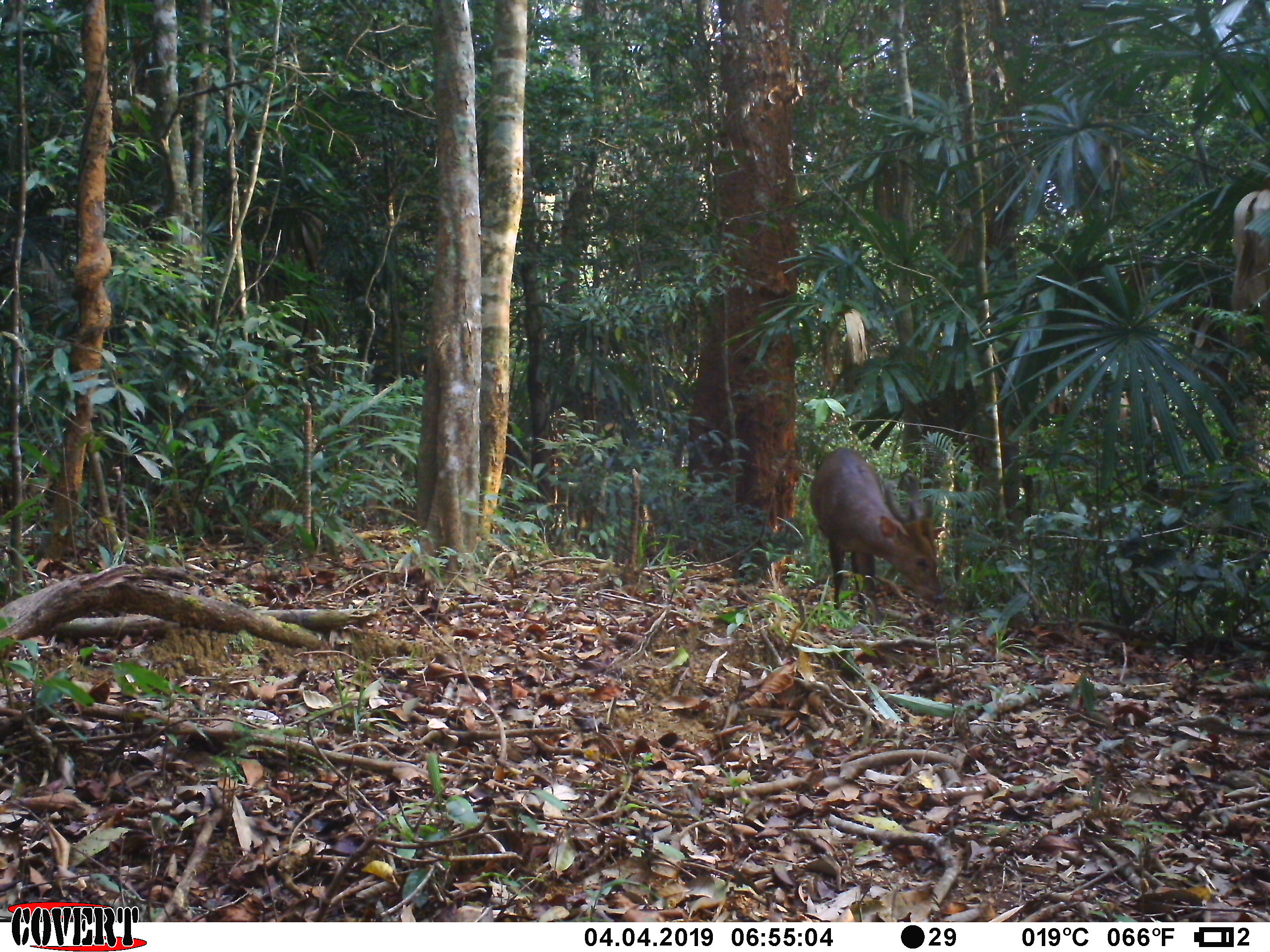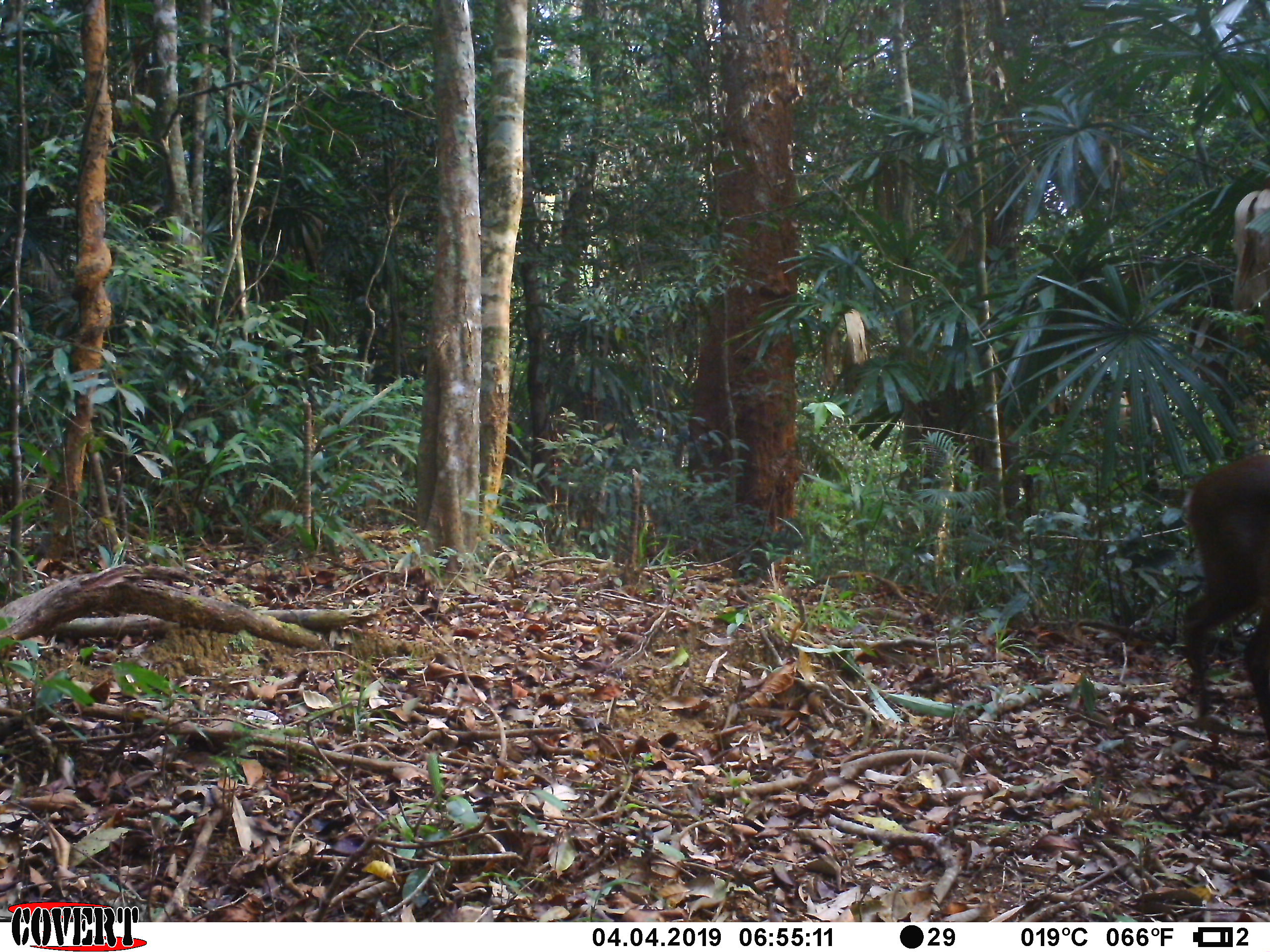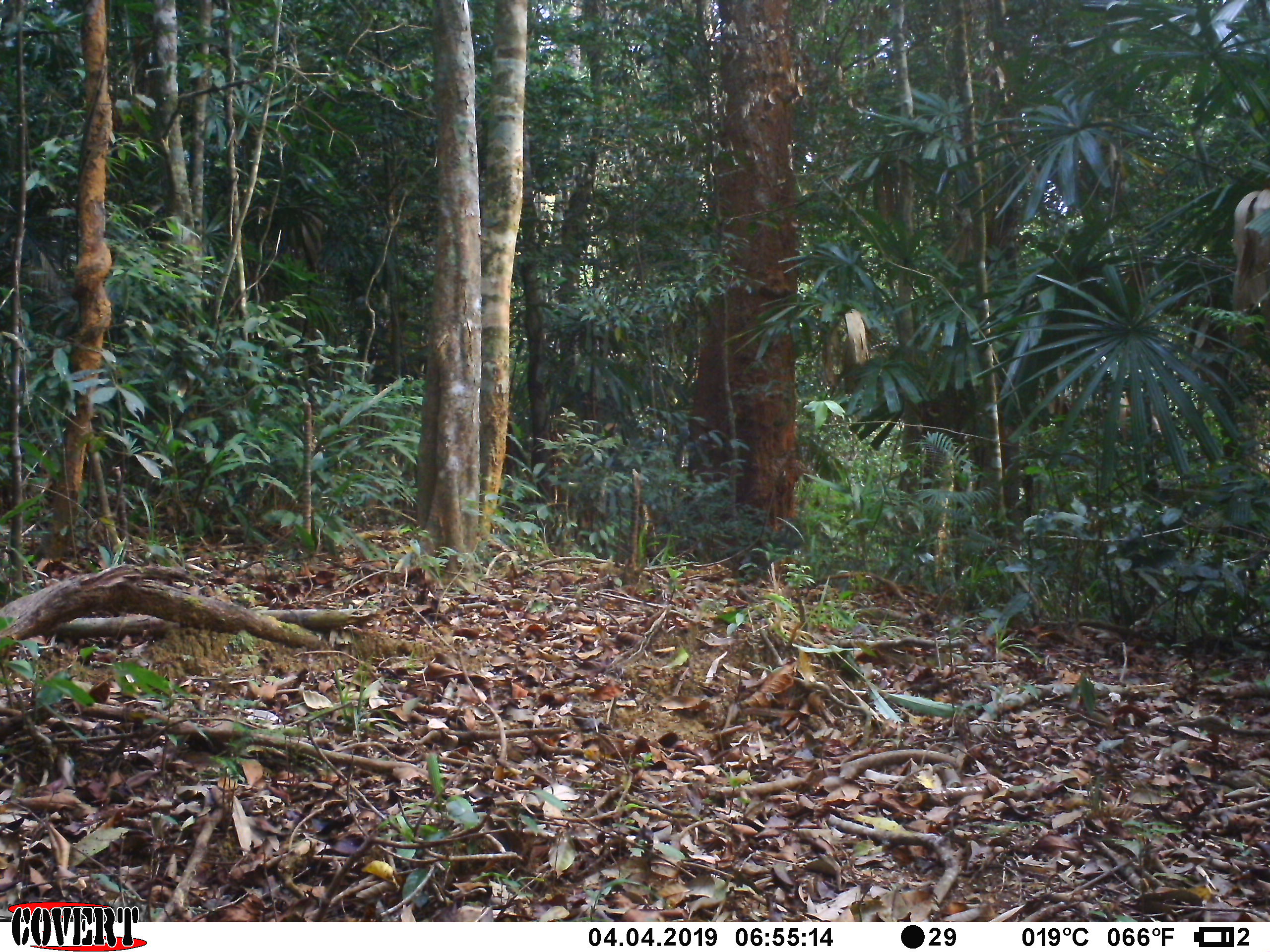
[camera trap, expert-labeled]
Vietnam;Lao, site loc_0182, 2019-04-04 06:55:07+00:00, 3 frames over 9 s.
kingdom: Animalia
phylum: Chordata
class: Mammalia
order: Artiodactyla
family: Cervidae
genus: Muntiacus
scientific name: Muntiacus vuquangensis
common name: large-antlered muntjac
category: large antlered muntjac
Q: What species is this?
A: Large antlered muntjac (large-antlered muntjac) (Muntiacus vuquangensis).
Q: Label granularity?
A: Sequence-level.